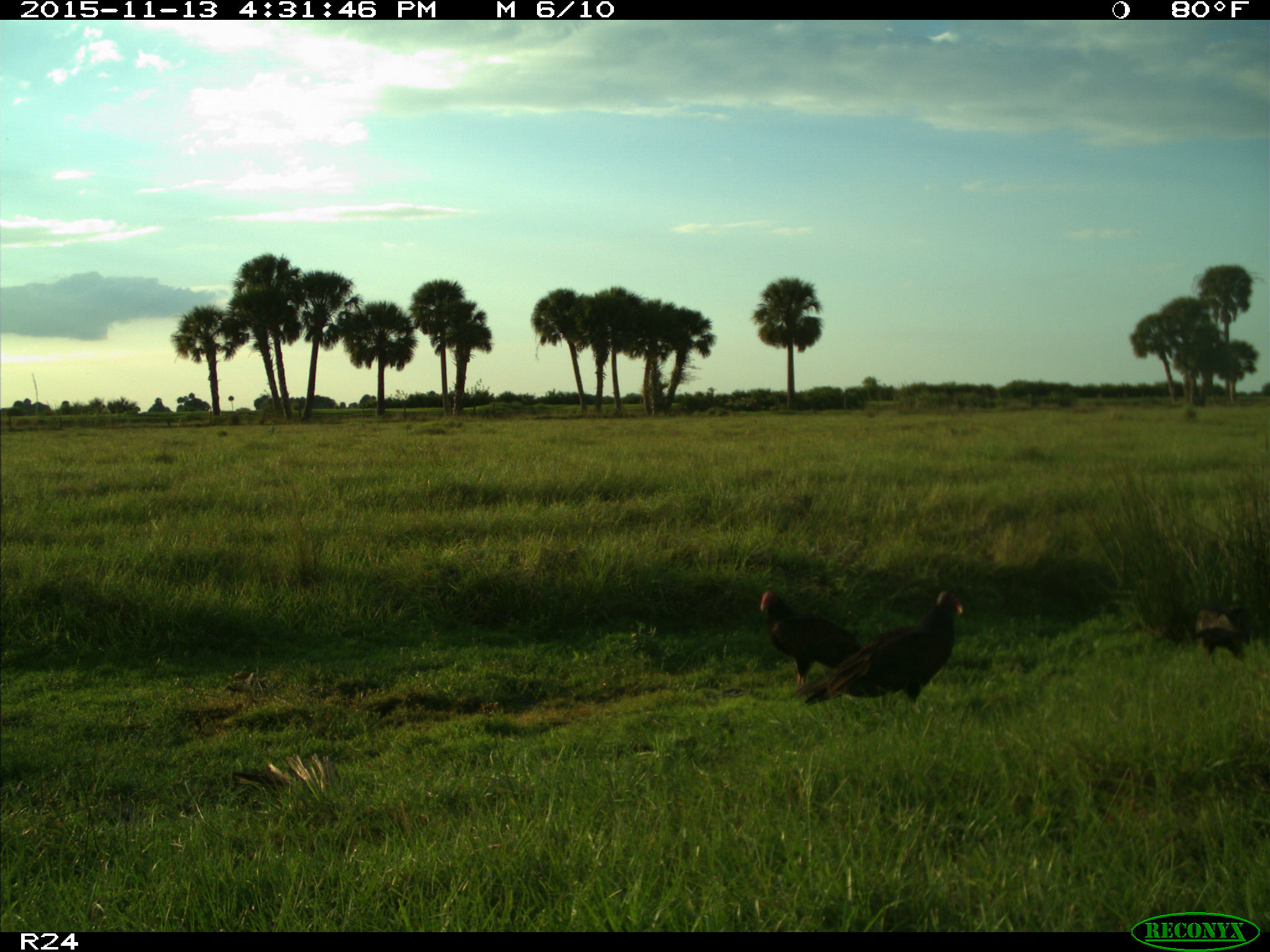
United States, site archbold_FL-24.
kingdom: Animalia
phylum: Chordata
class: Aves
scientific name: Aves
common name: birds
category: unidentified bird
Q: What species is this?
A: Unidentified bird (birds) (Aves).